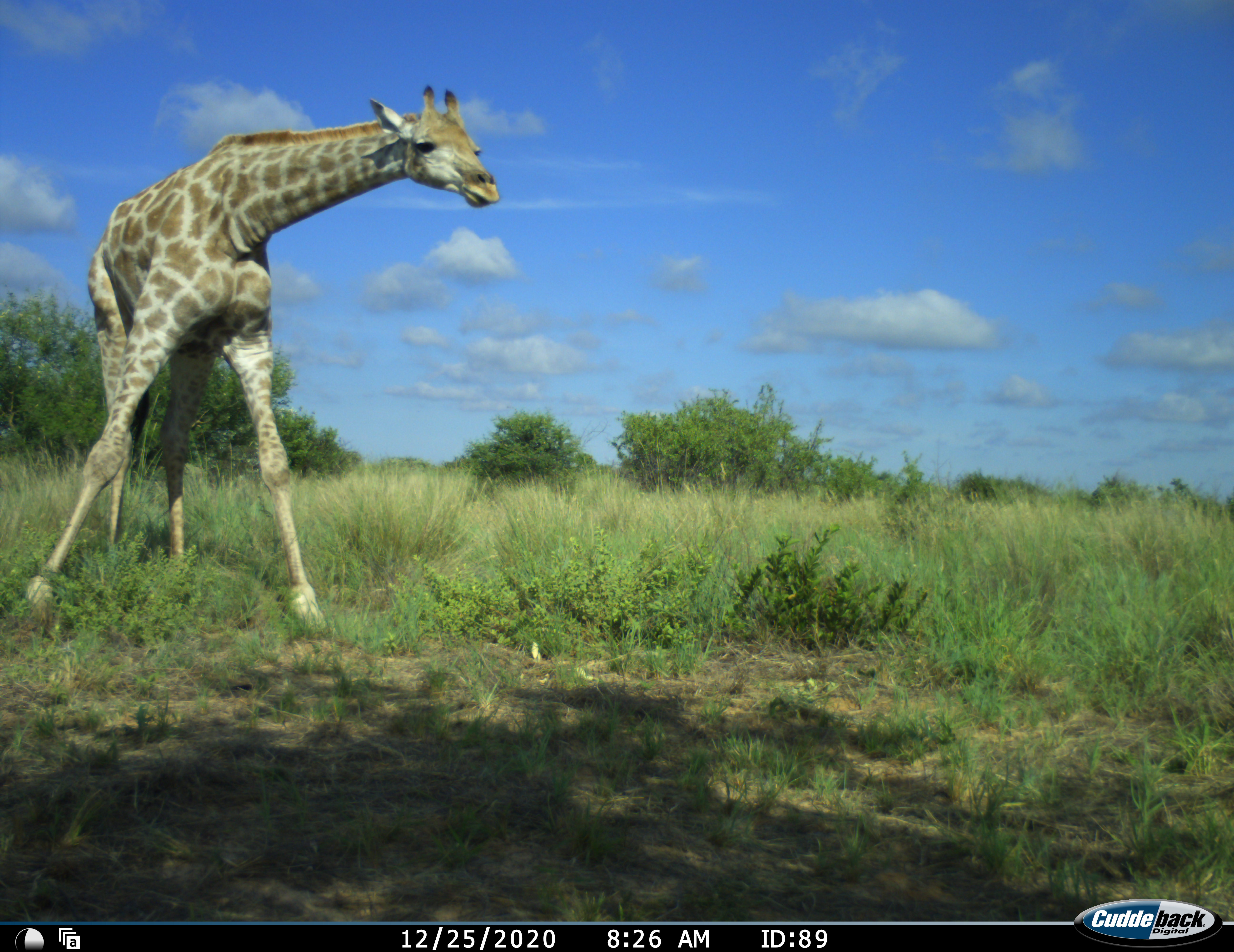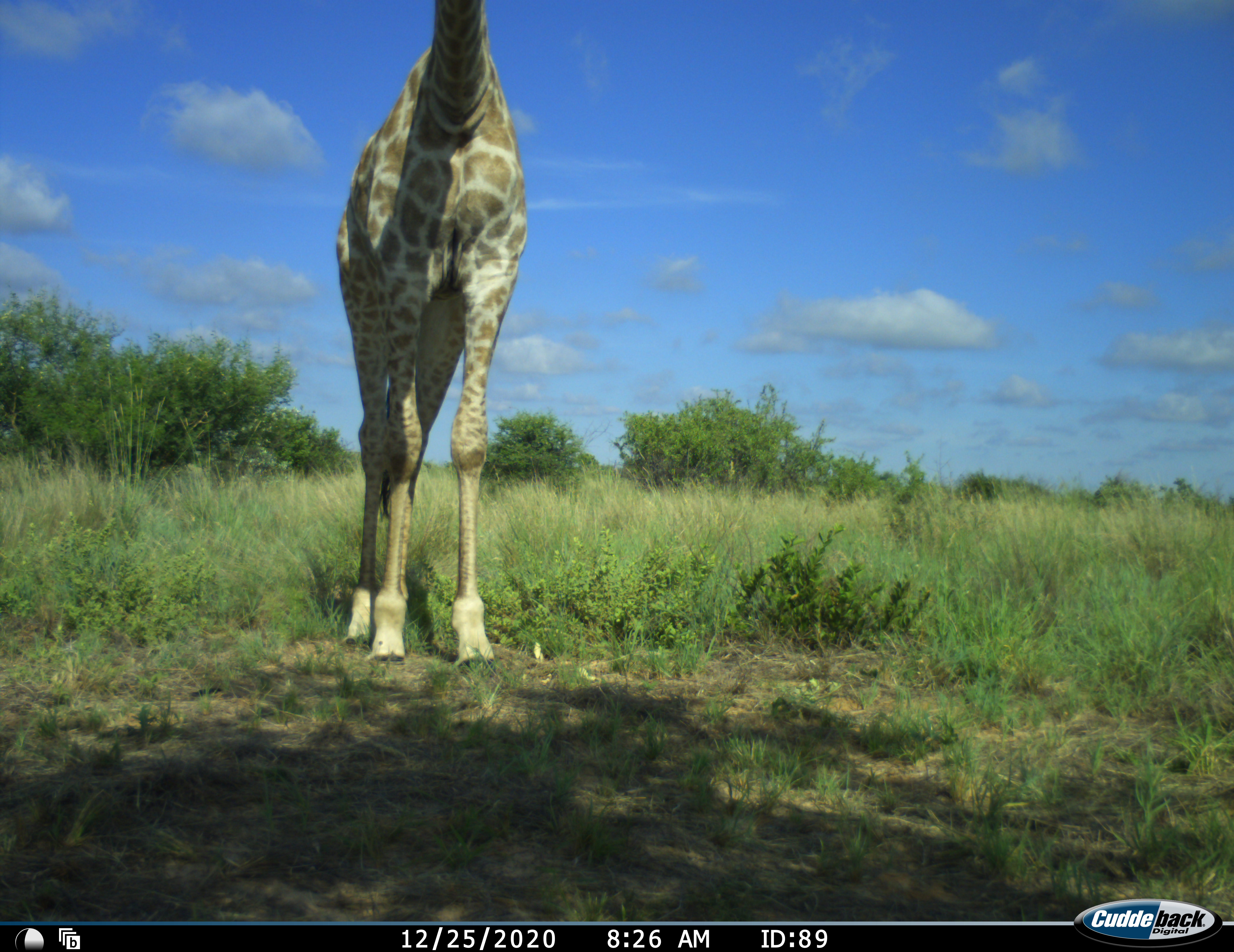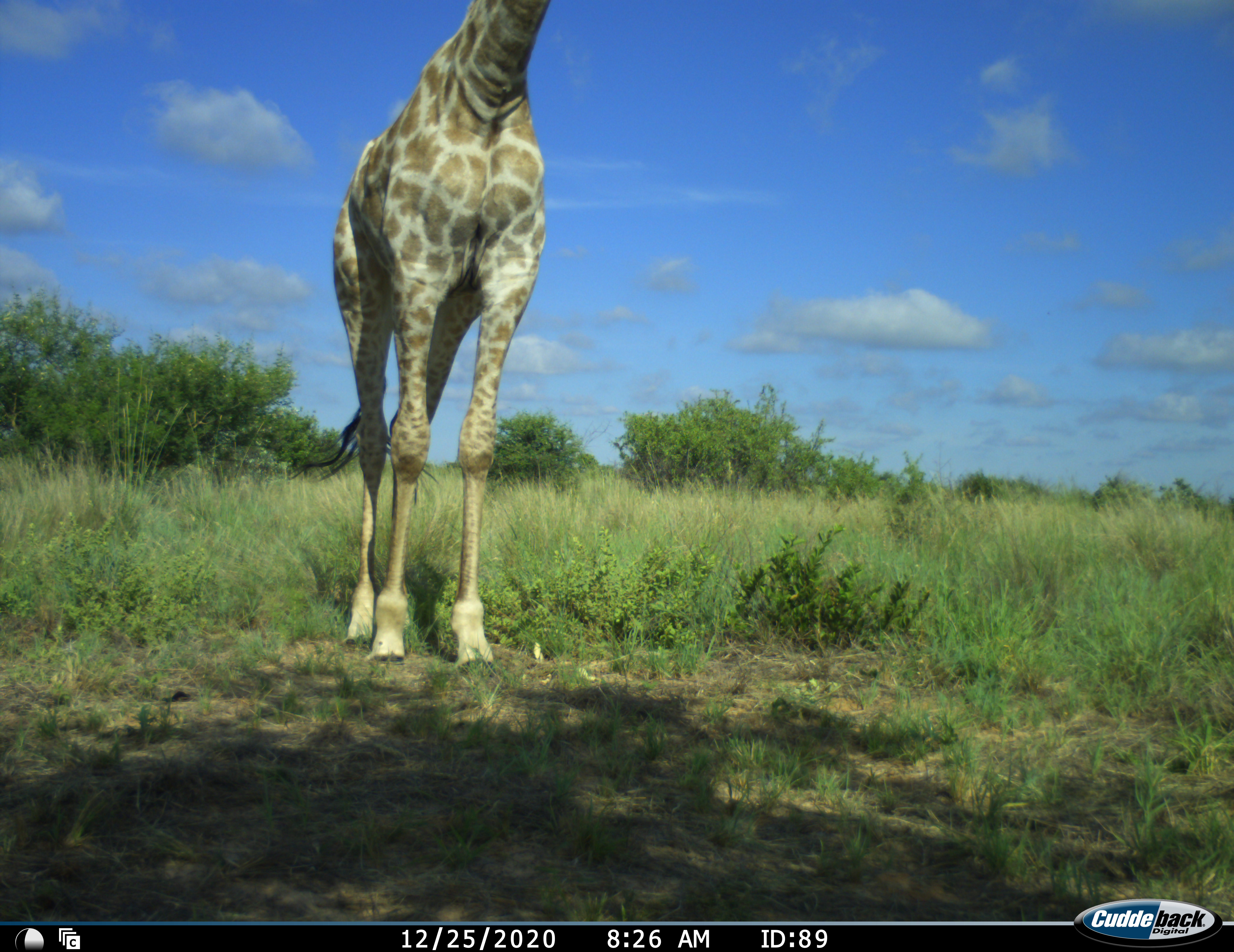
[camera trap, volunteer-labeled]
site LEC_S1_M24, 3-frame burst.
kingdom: Animalia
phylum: Chordata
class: Mammalia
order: Artiodactyla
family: Giraffidae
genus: Giraffa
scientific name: Giraffa camelopardalis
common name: giraffe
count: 1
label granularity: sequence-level